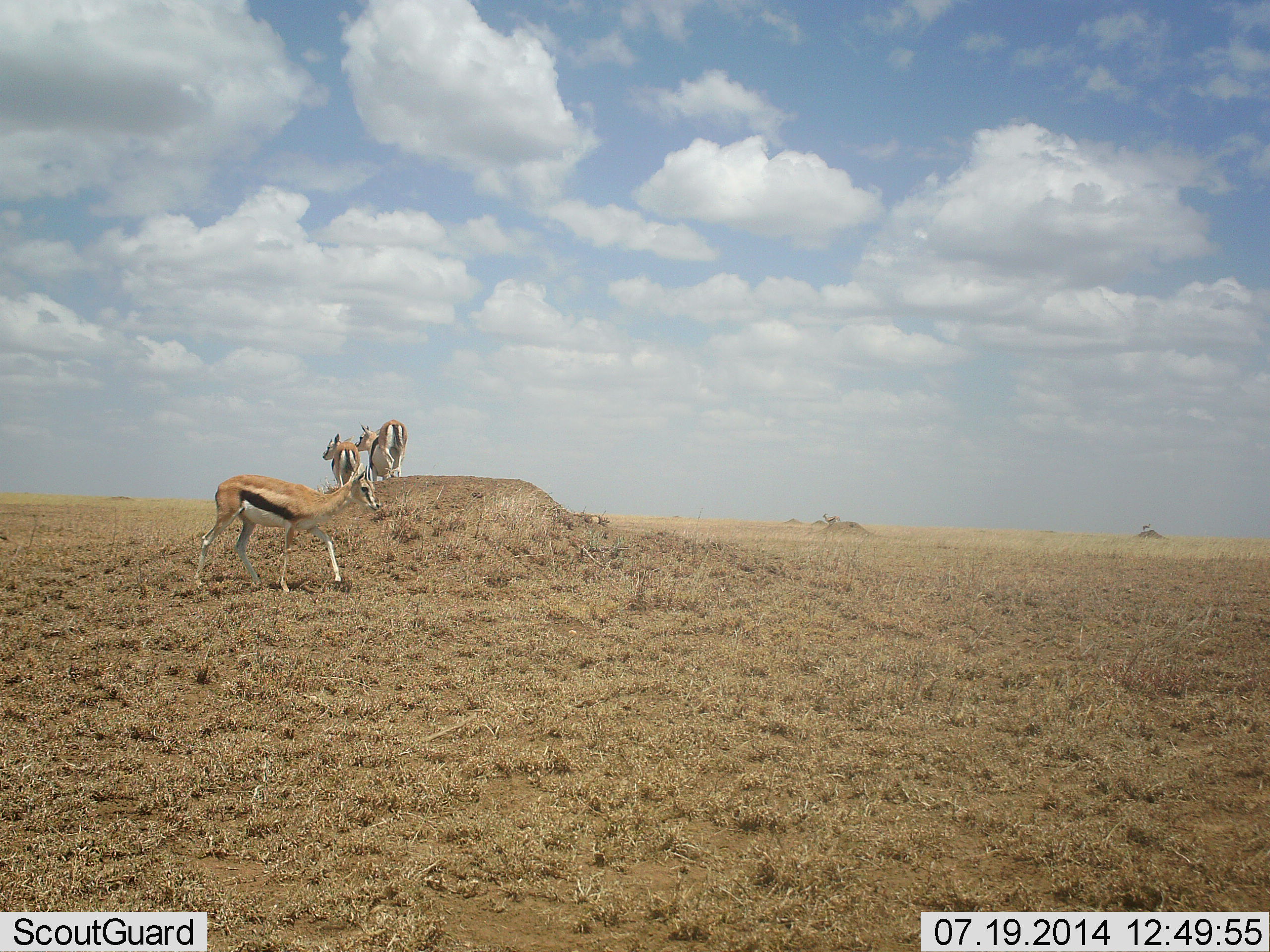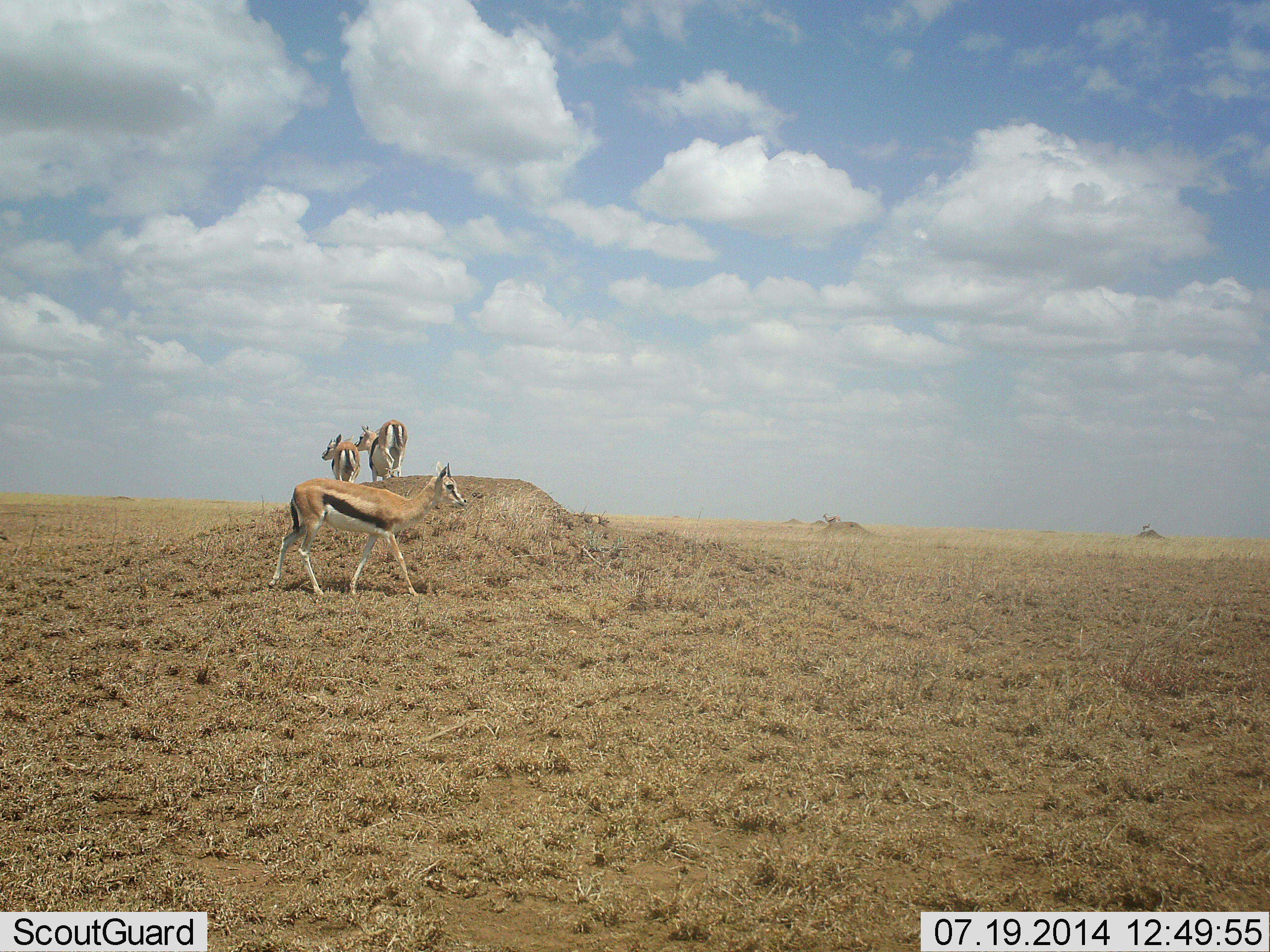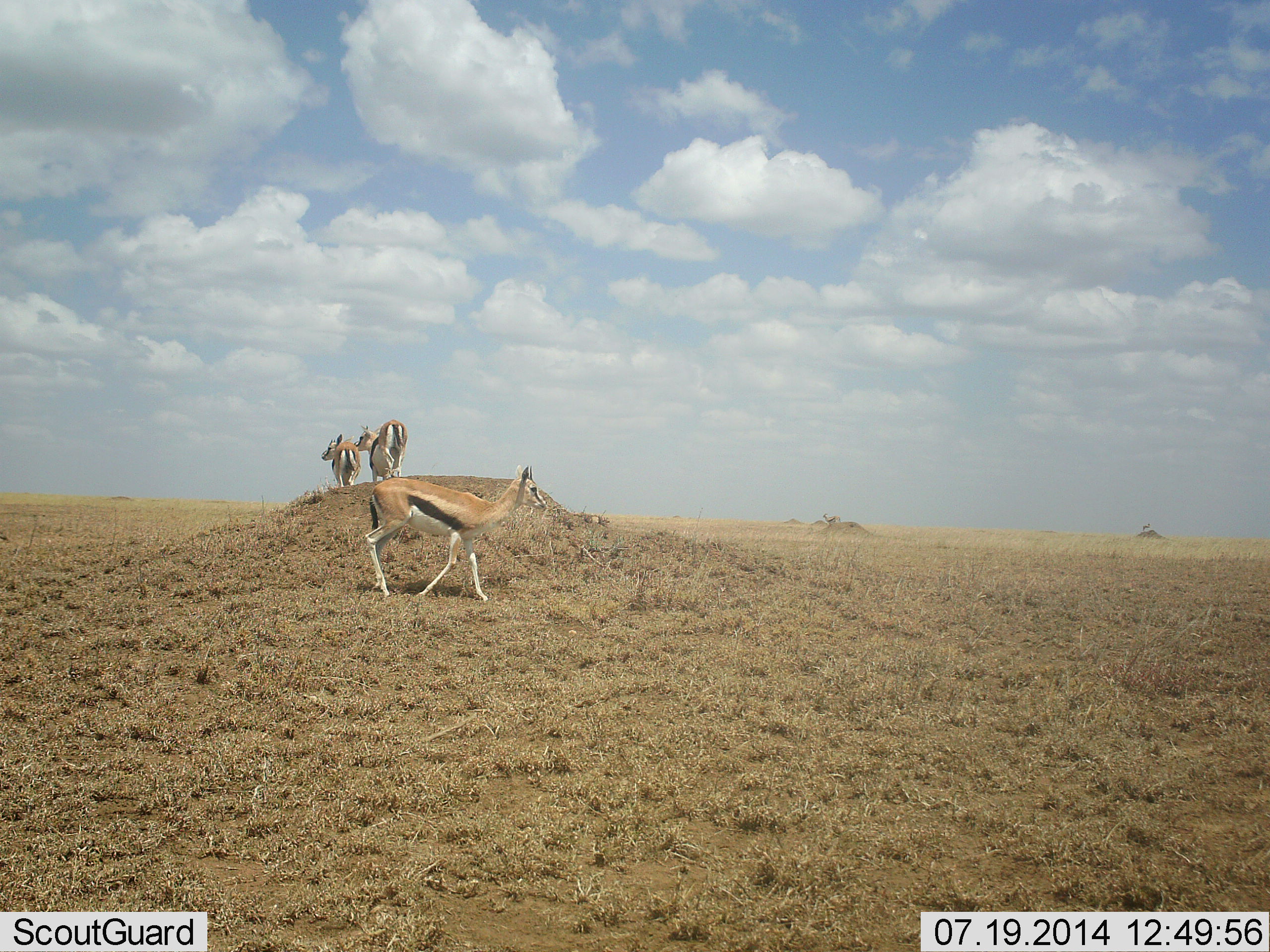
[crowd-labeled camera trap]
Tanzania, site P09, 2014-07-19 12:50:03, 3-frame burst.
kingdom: Animalia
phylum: Chordata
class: Mammalia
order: Artiodactyla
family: Bovidae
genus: Eudorcas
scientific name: Eudorcas thomsonii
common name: thomson's gazelle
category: gazellethomsons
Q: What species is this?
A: Gazellethomsons (thomson's gazelle) (Eudorcas thomsonii).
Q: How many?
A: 3.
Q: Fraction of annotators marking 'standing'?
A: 90%.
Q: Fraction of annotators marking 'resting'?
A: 0%.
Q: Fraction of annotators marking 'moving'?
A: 100%.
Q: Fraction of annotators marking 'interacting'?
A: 0%.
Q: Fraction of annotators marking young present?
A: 0%.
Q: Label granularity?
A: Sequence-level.